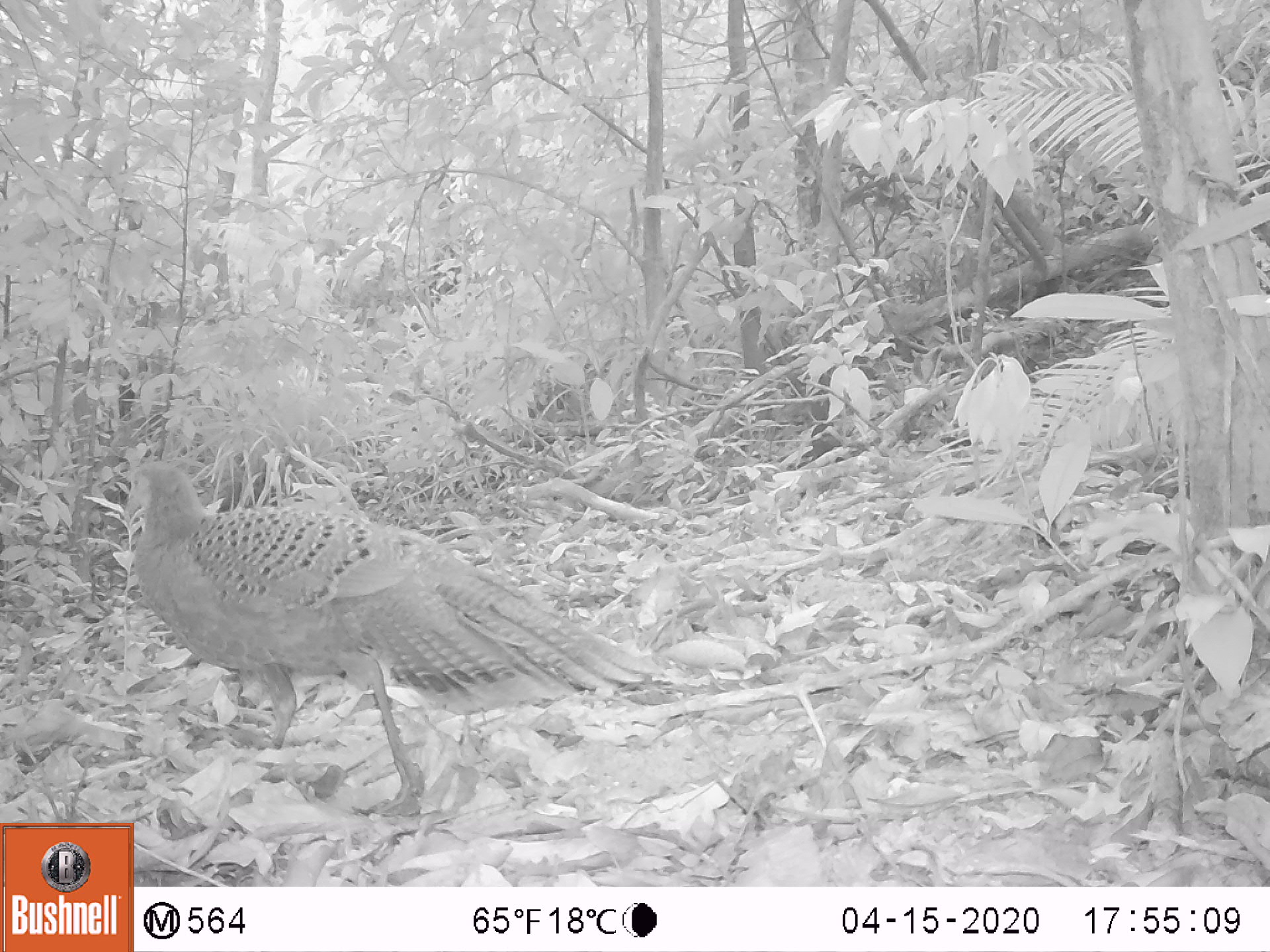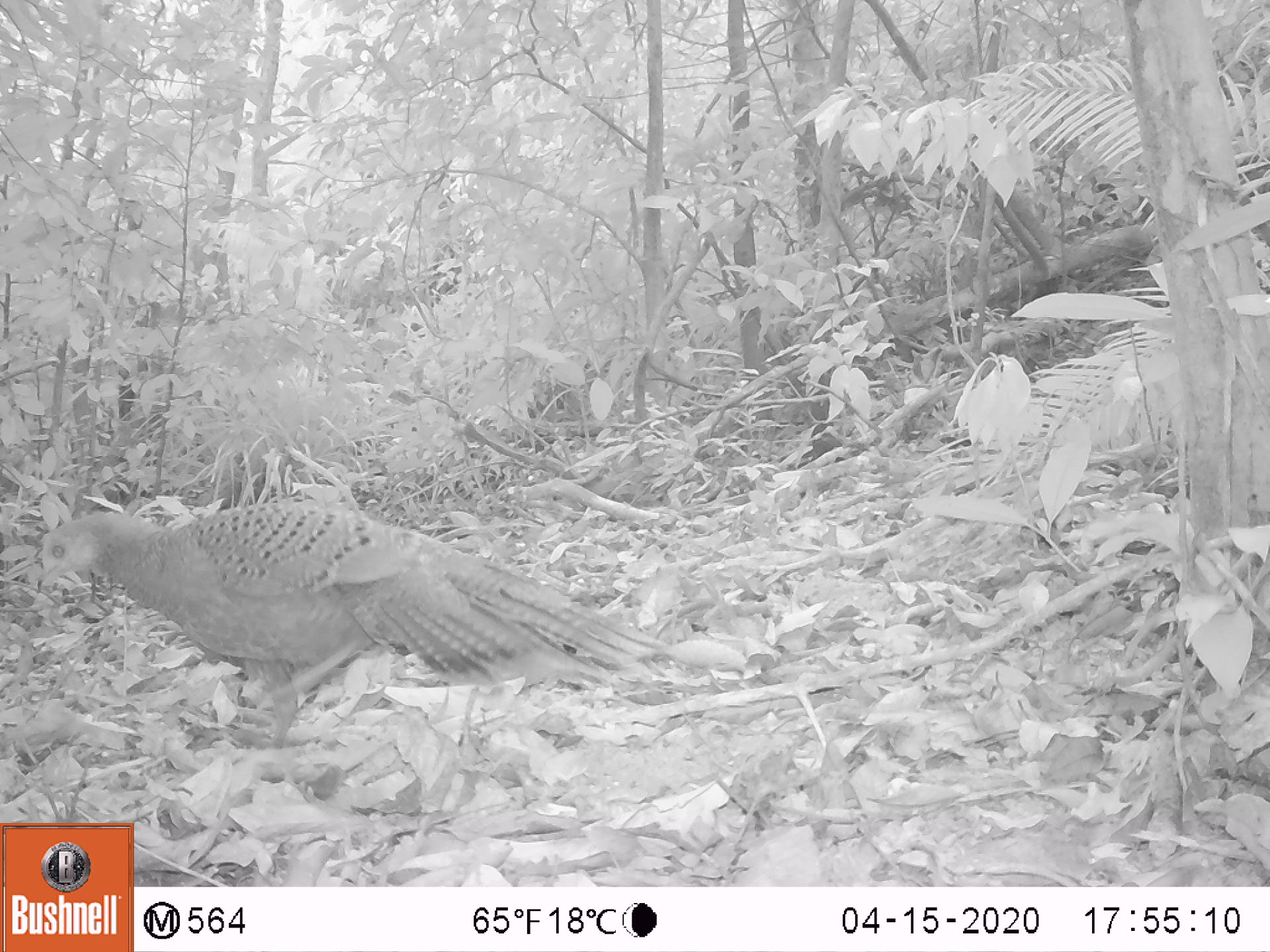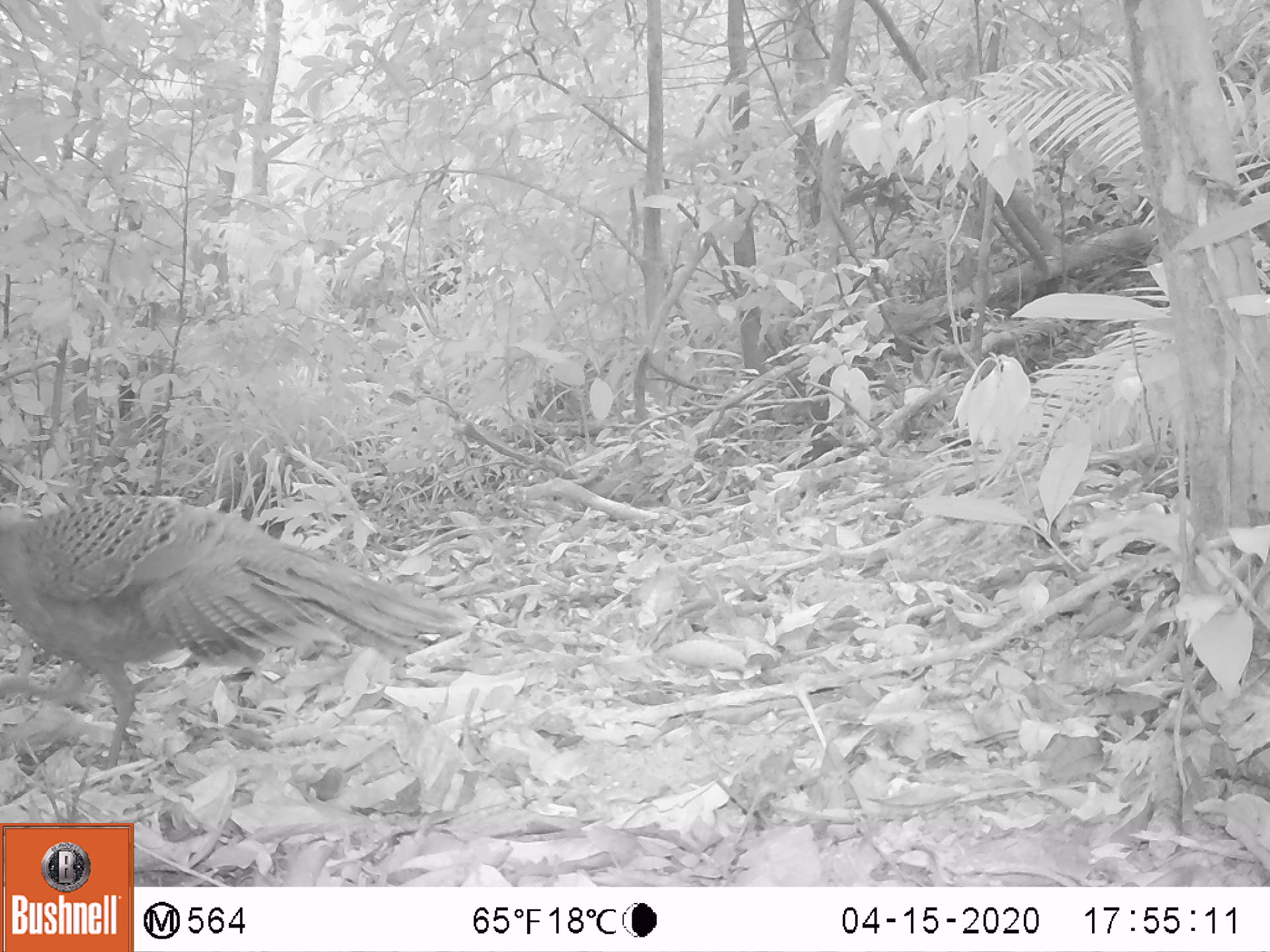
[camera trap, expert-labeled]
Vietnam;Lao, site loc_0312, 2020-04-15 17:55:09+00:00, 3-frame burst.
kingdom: Animalia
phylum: Chordata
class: Aves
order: Galliformes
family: Phasianidae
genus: Polyplectron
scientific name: Polyplectron bicalcaratum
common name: gray peacock-pheasant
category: grey peacock pheasant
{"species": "grey peacock pheasant (gray peacock-pheasant) (Polyplectron bicalcaratum)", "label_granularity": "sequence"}